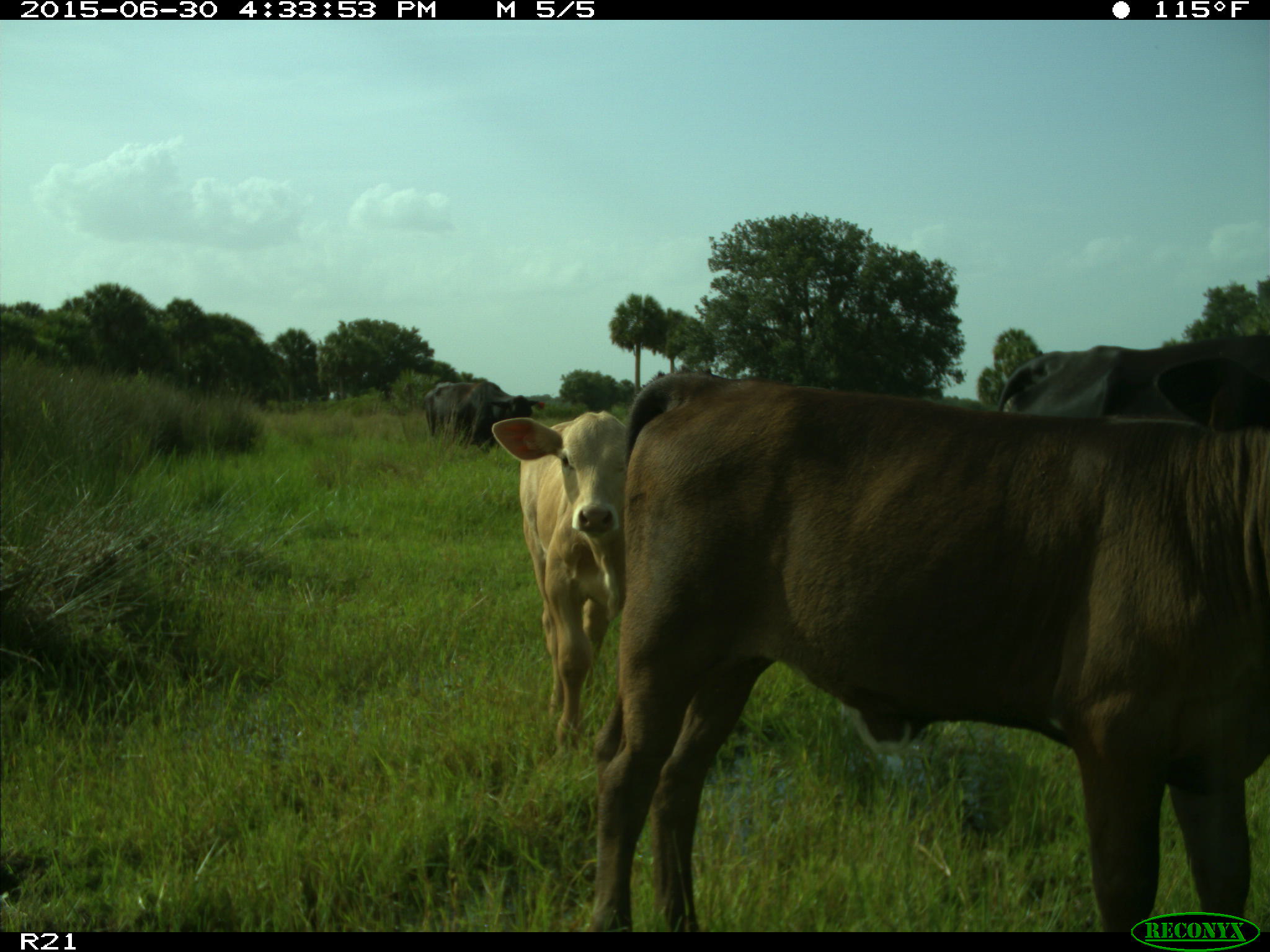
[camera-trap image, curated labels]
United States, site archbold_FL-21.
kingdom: Animalia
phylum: Chordata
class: Mammalia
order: Artiodactyla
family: Bovidae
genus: Bos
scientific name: Bos taurus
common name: domestic cow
Bos taurus (domestic cow).